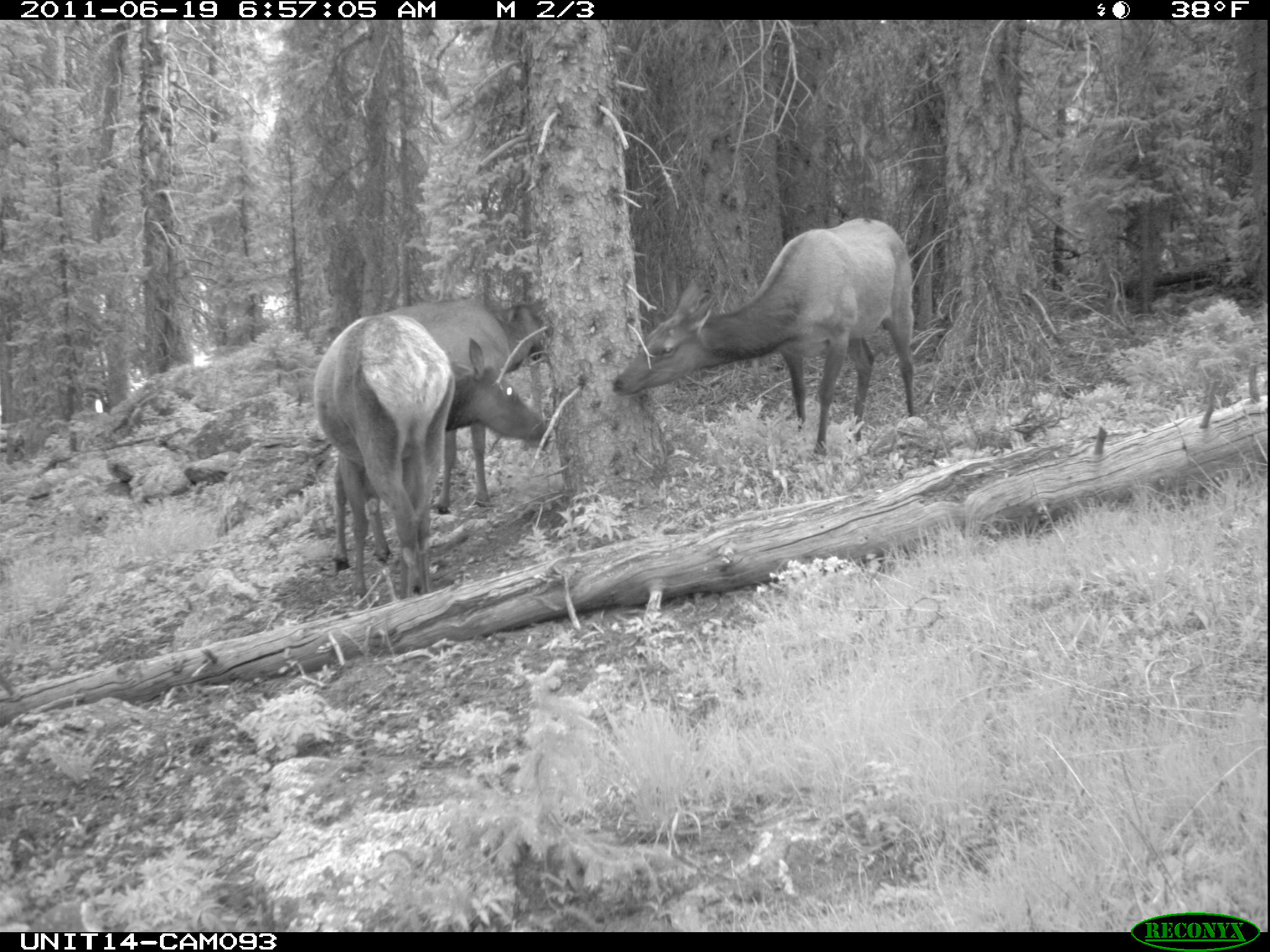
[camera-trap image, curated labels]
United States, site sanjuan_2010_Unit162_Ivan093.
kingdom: Animalia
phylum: Chordata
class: Mammalia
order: Artiodactyla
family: Cervidae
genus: Cervus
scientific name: Cervus elaphus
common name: red deer